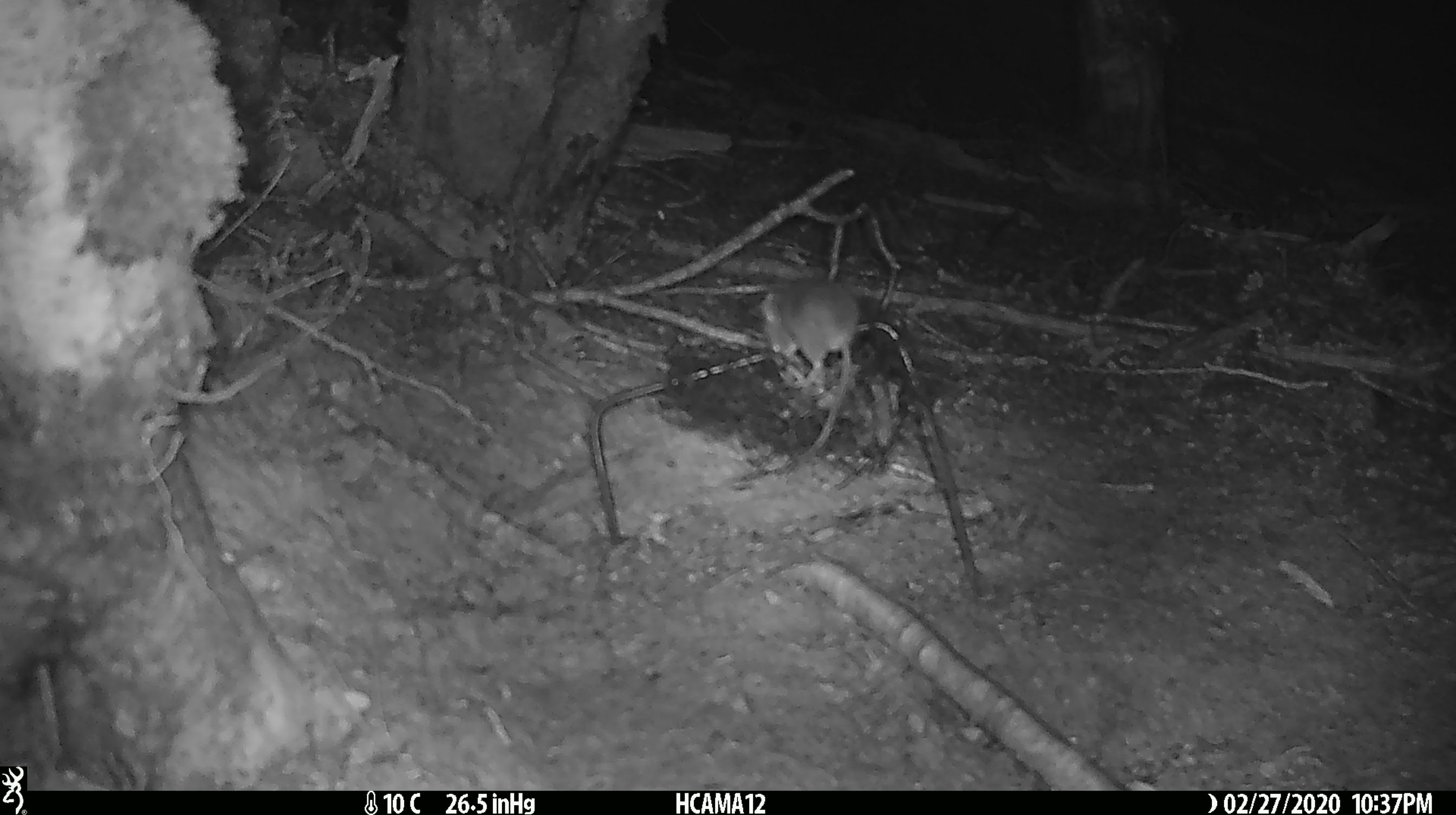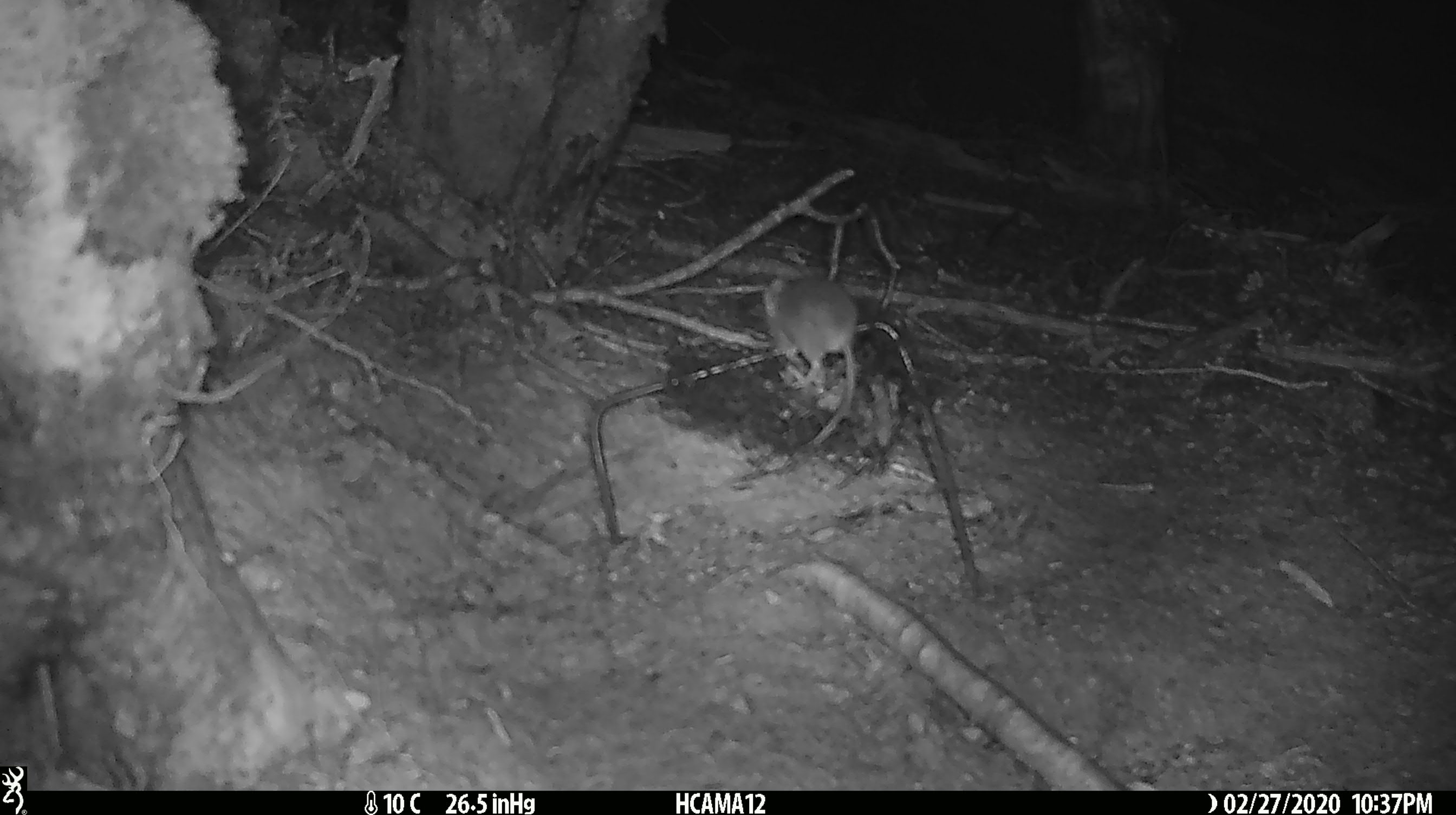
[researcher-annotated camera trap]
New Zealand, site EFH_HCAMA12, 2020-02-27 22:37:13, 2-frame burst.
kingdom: Animalia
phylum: Chordata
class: Mammalia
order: Rodentia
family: Muridae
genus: Mus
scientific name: Mus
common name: mouse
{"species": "mouse (Mus)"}